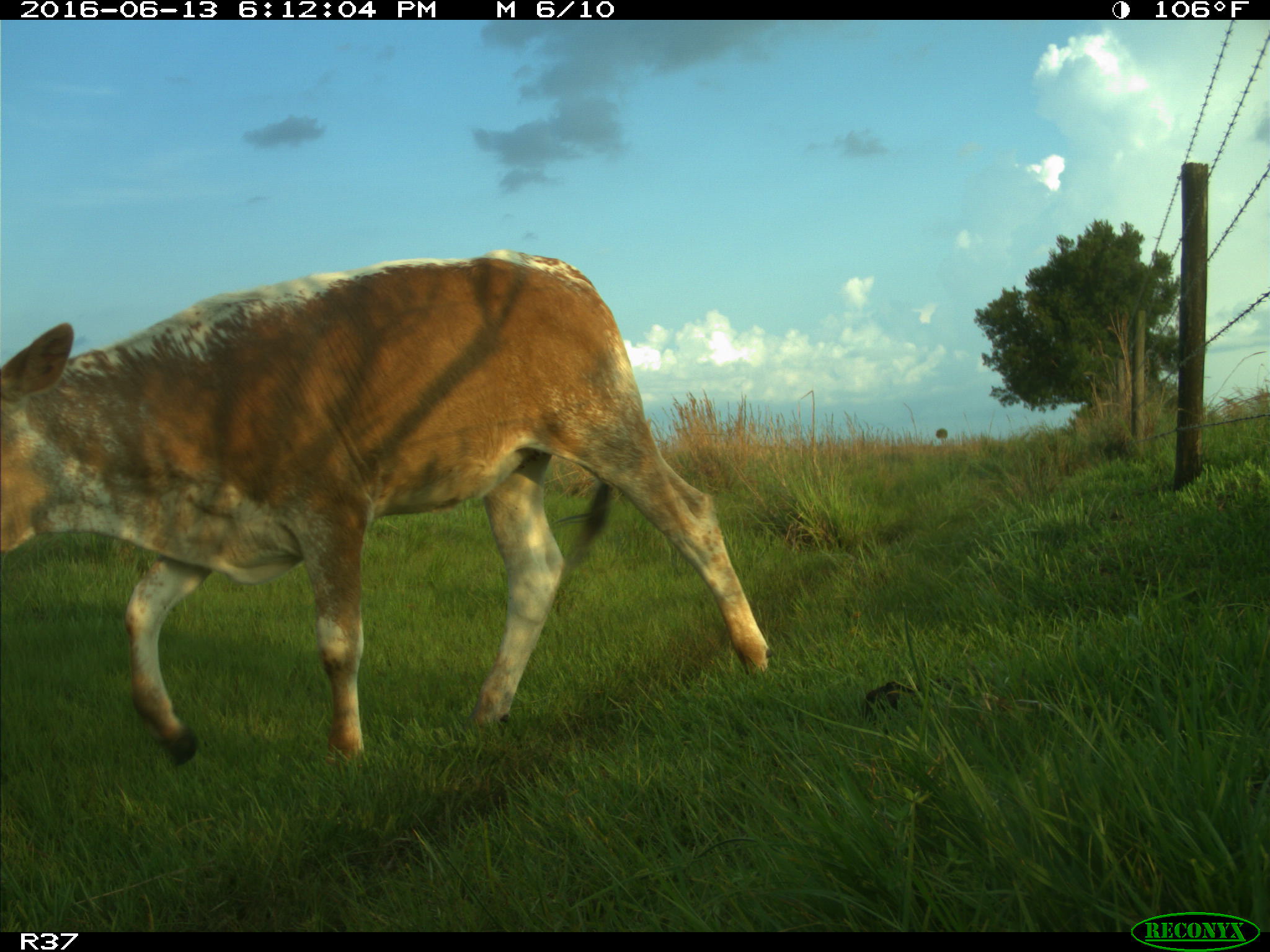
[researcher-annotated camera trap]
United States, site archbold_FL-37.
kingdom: Animalia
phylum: Chordata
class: Mammalia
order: Artiodactyla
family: Bovidae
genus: Bos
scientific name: Bos taurus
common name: domestic cow